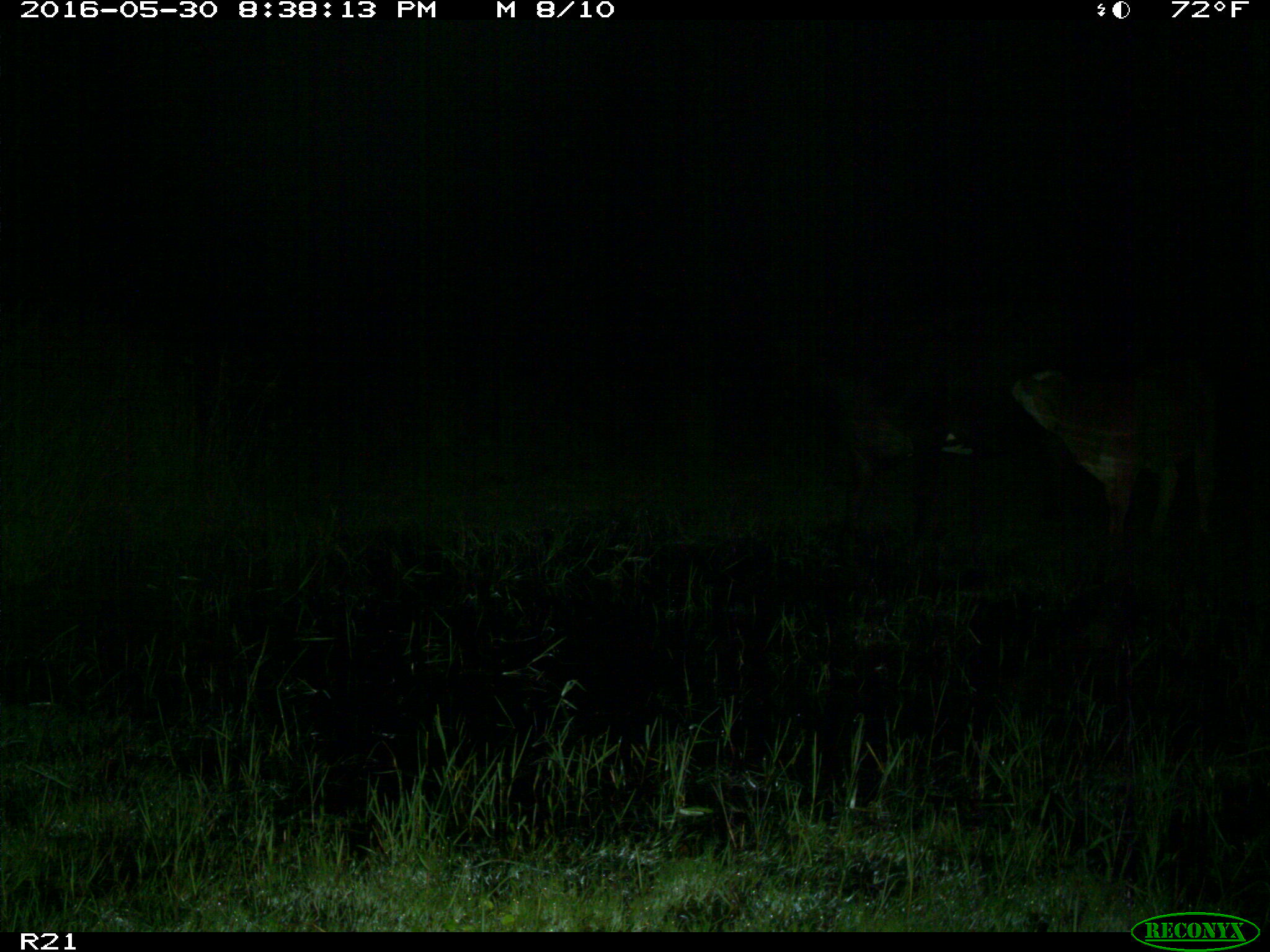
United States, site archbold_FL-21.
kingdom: Animalia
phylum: Chordata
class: Mammalia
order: Artiodactyla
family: Bovidae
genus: Bos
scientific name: Bos taurus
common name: domestic cow